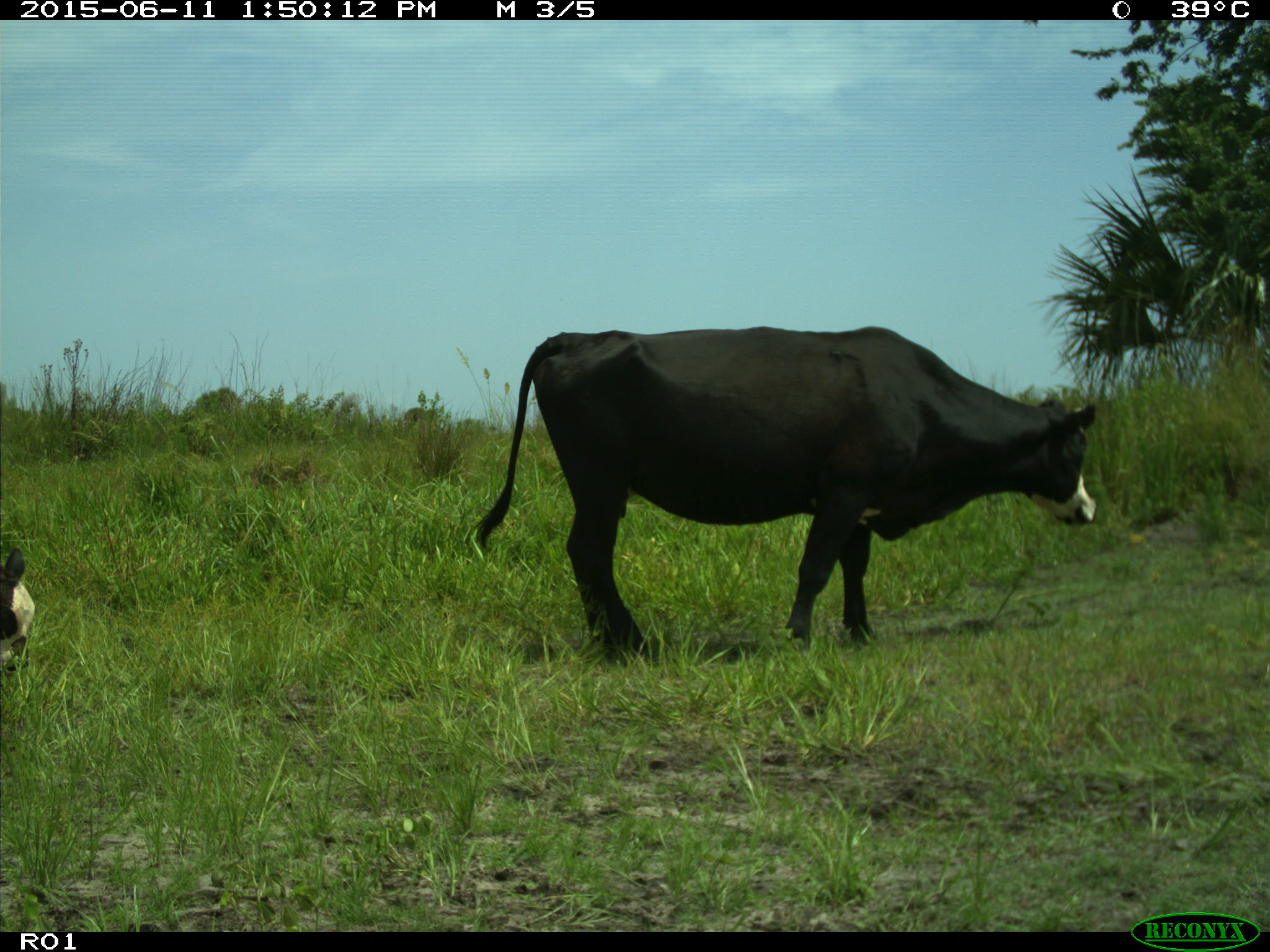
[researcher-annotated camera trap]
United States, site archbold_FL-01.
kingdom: Animalia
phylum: Chordata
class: Mammalia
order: Artiodactyla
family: Bovidae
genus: Bos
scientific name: Bos taurus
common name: domestic cow